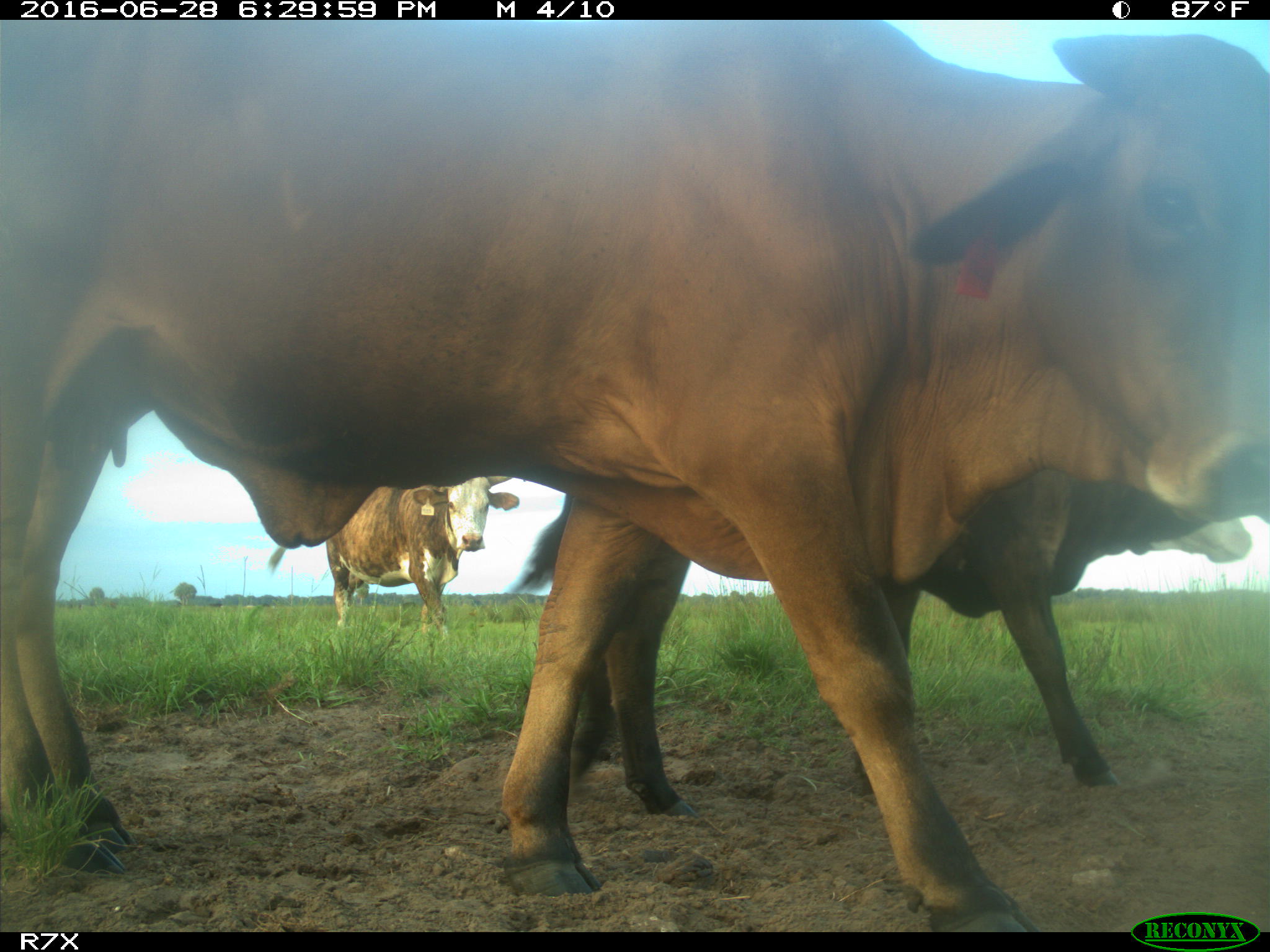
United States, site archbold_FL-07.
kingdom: Animalia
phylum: Chordata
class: Mammalia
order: Artiodactyla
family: Bovidae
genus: Bos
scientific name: Bos taurus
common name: domestic cow